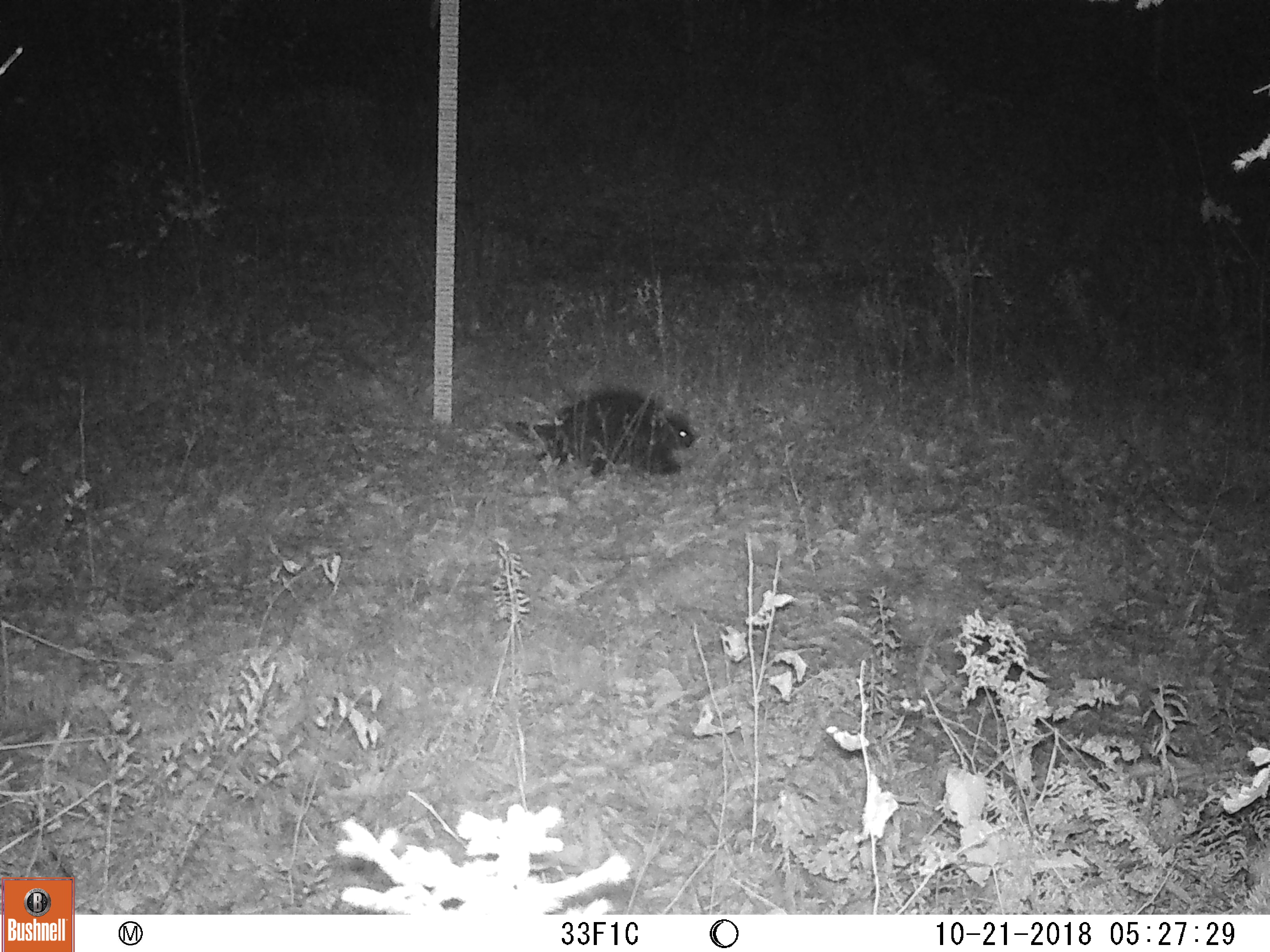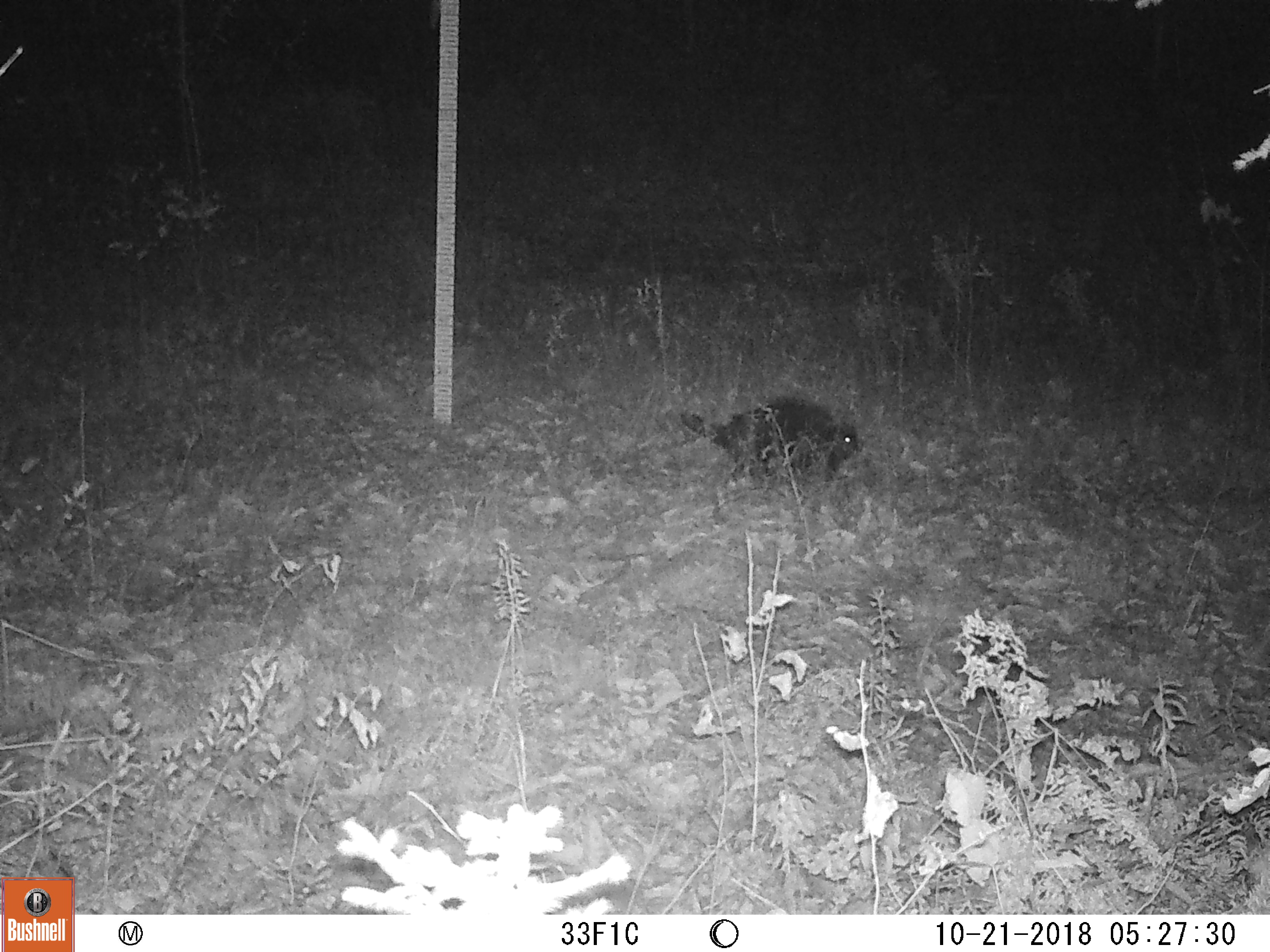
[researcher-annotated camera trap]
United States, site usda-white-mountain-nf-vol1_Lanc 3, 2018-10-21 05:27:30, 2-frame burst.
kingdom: Animalia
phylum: Chordata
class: Mammalia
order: Rodentia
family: Erethizontidae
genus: Erethizon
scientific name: Erethizon dorsatum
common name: porcupine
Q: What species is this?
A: Porcupine (Erethizon dorsatum).